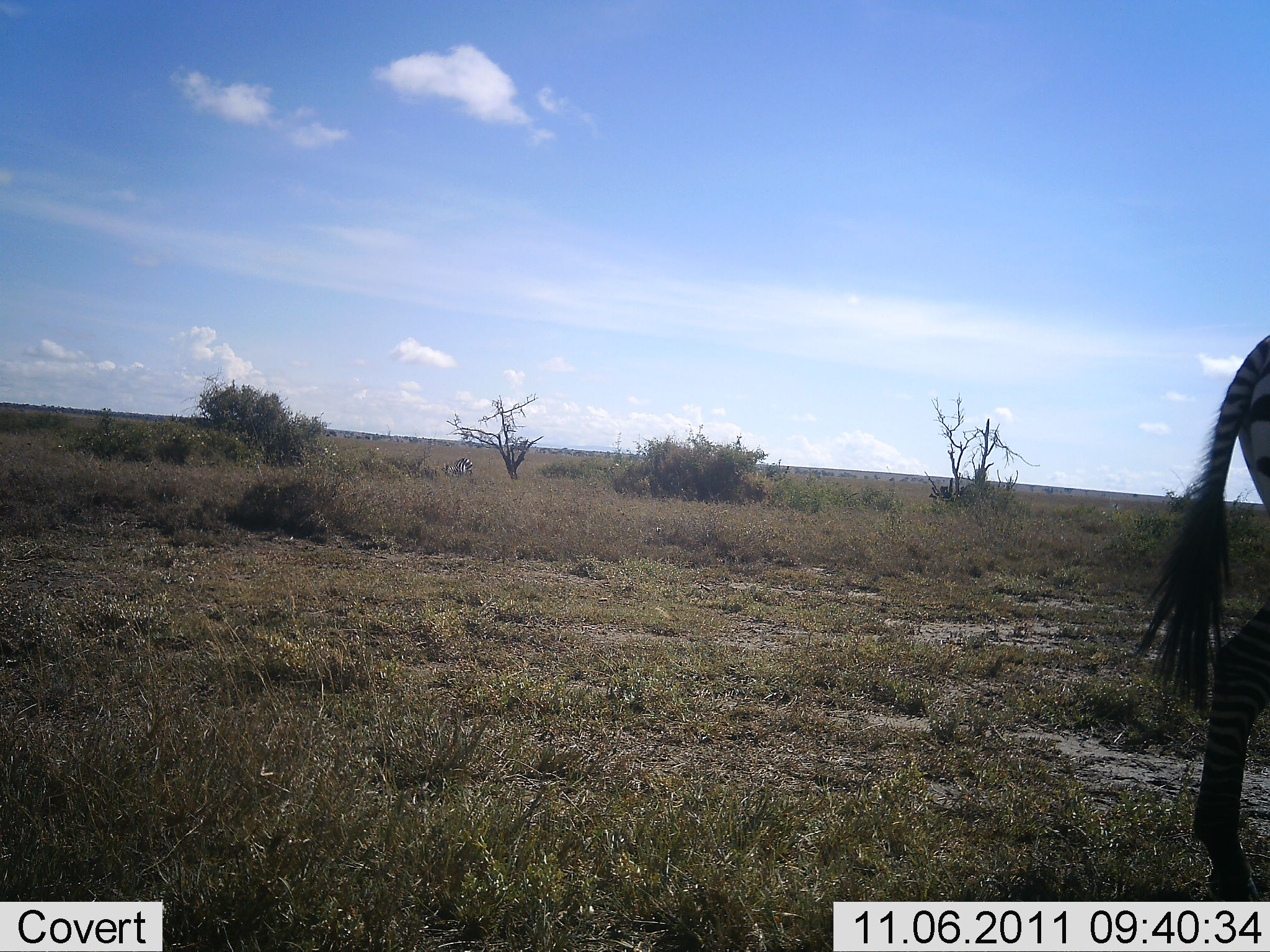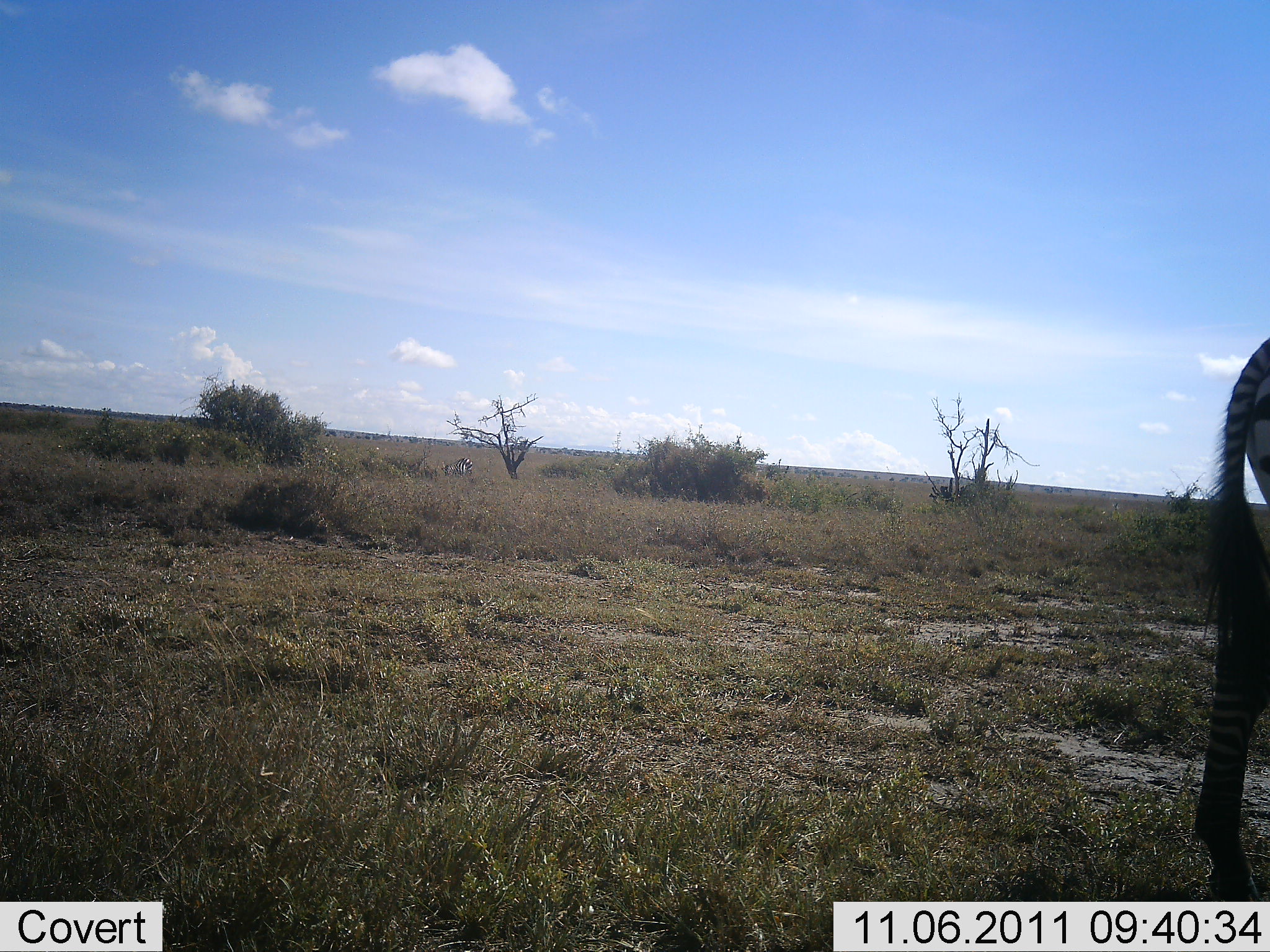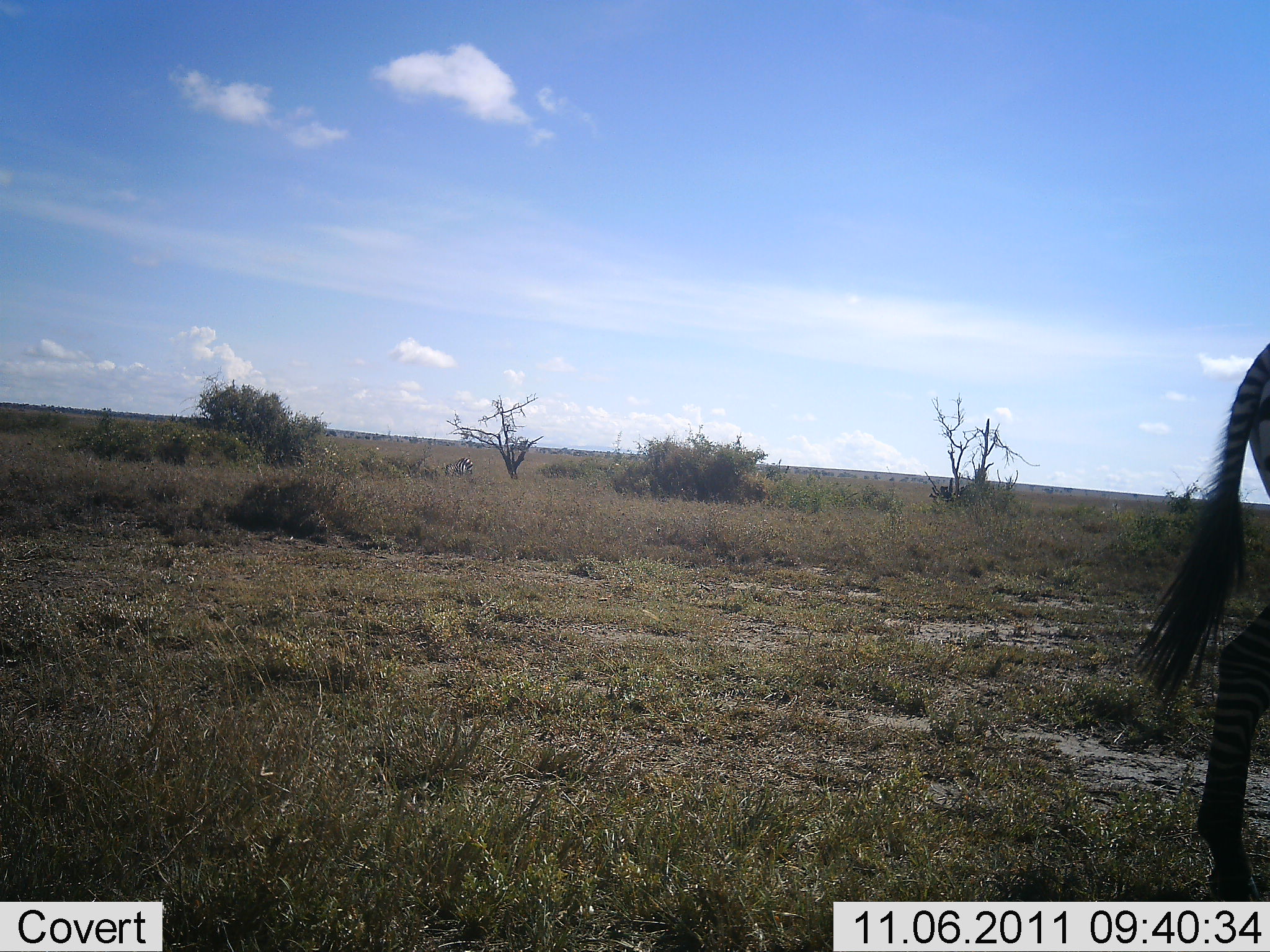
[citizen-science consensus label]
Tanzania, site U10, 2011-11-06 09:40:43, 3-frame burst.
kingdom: Animalia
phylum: Chordata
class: Mammalia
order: Perissodactyla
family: Equidae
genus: Equus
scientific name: Equus quagga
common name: plains zebra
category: zebra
Zebra (plains zebra) (Equus quagga), count 1. Behavior (volunteer vote fractions): standing 85%, resting 0%, moving 23%, interacting 0%. Young present (vote fraction): 0%. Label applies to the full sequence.